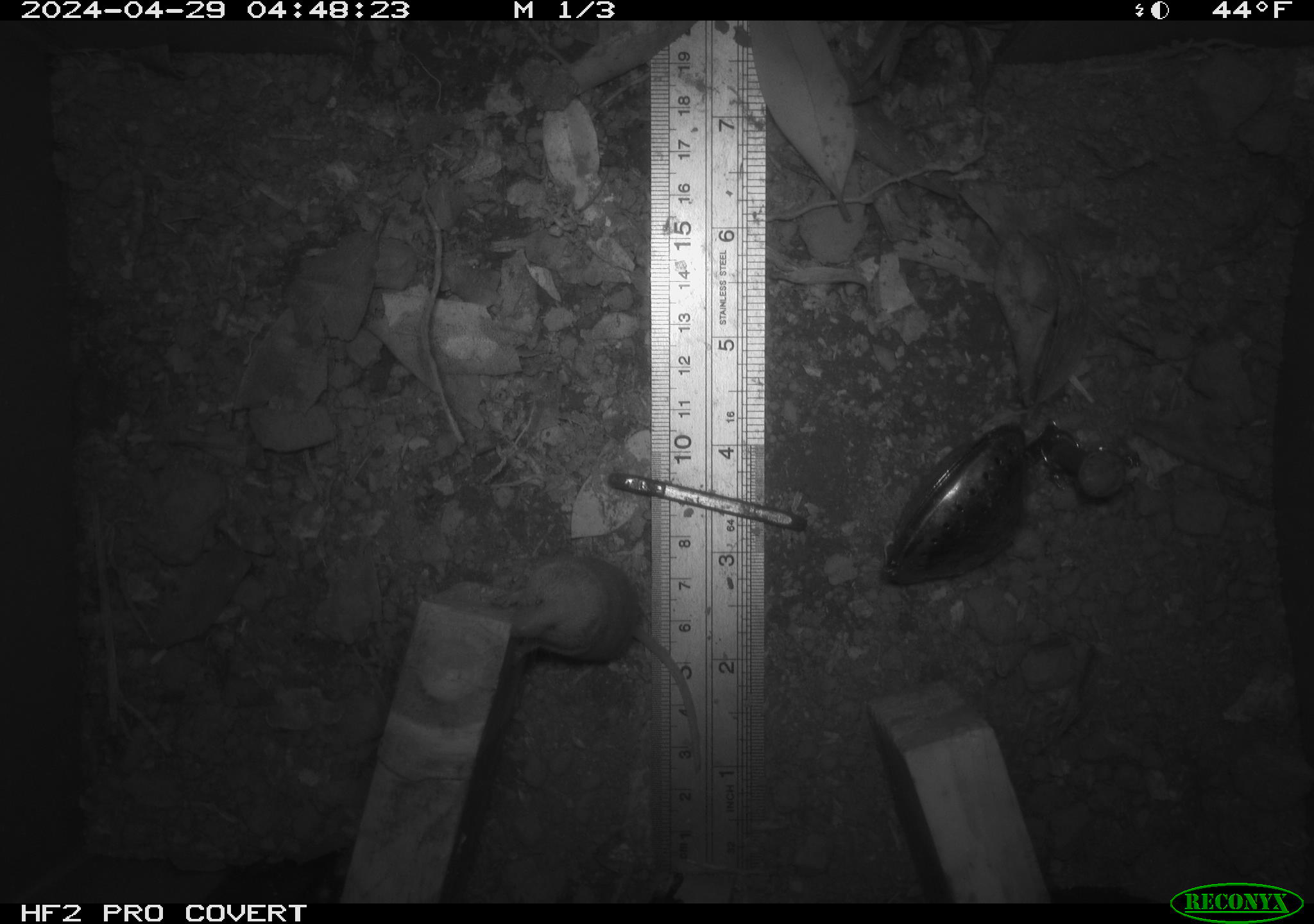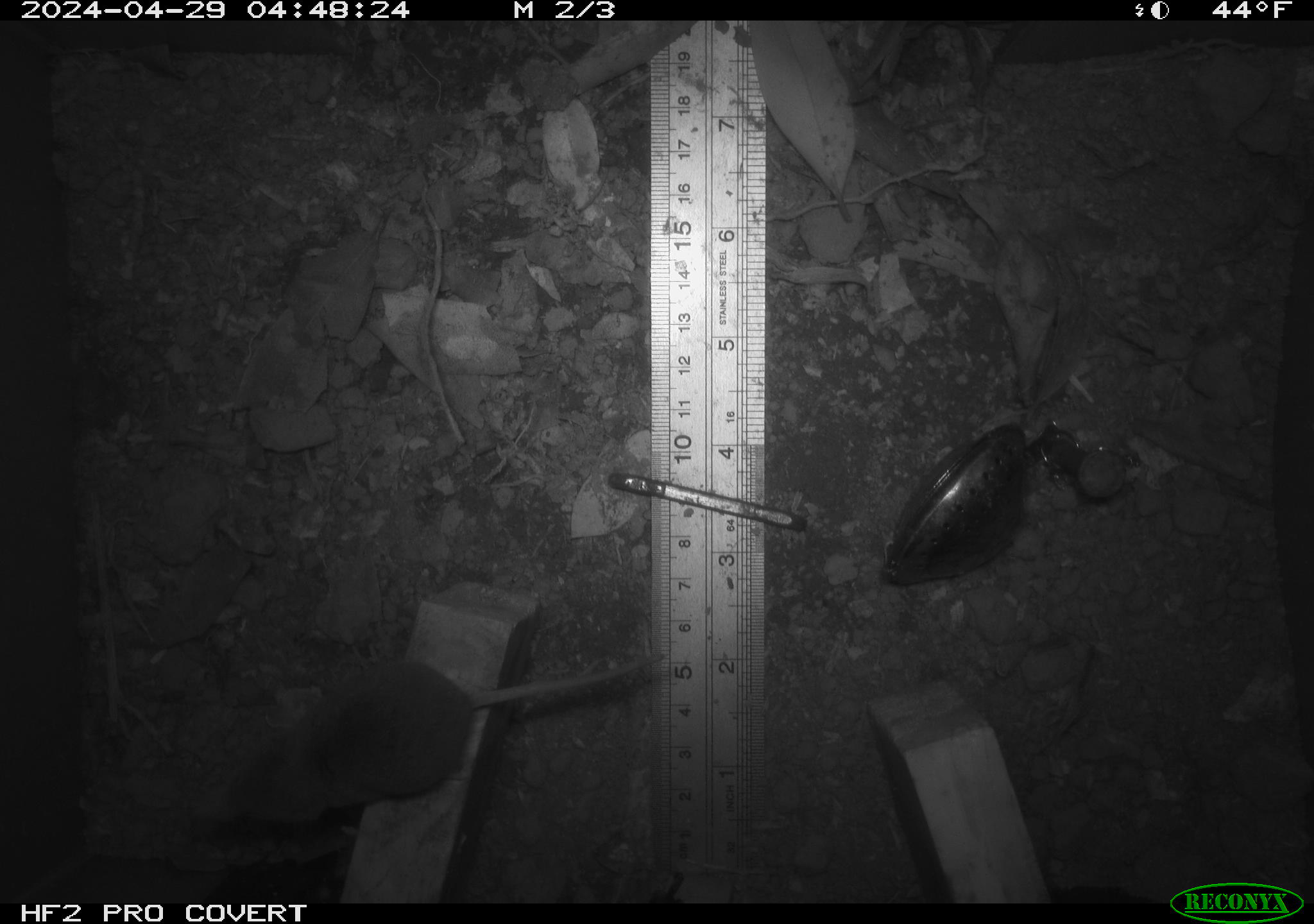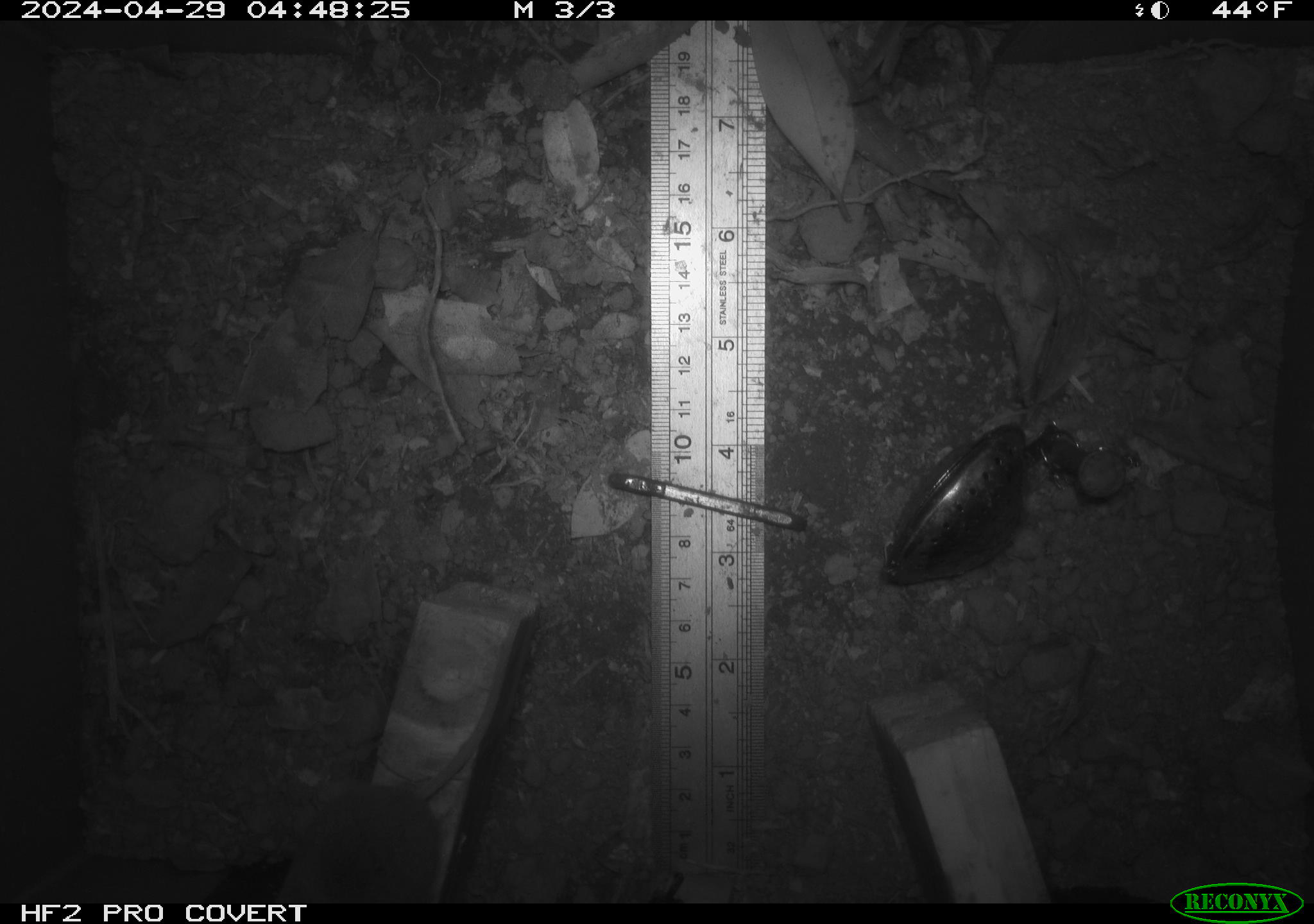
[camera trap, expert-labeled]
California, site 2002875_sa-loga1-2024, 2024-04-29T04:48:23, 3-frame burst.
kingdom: Animalia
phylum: Chordata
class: Mammalia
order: Eulipotyphla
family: Soricidae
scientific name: Soricidae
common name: shrews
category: soricidae family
Soricidae family (shrews) (Soricidae).